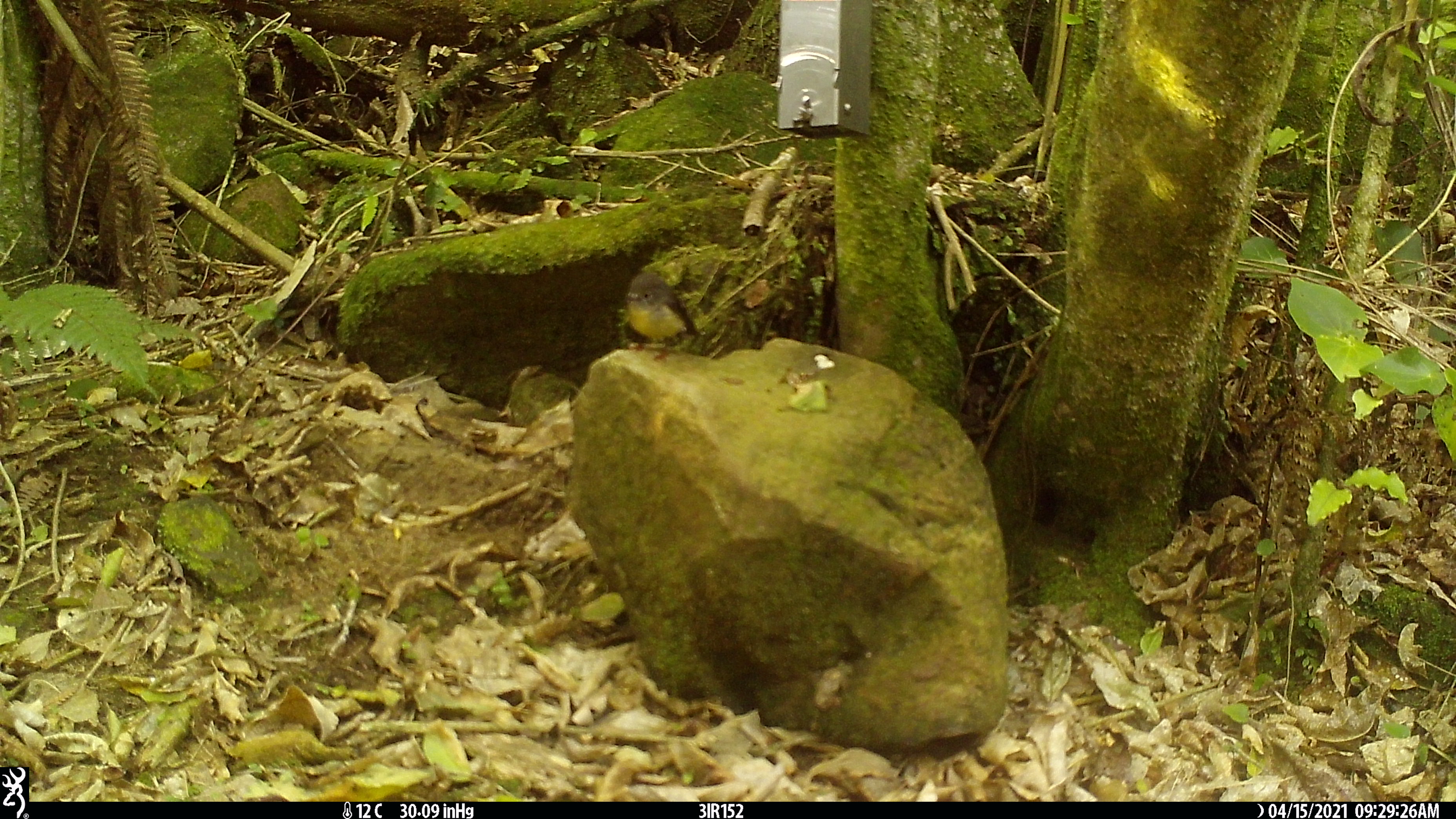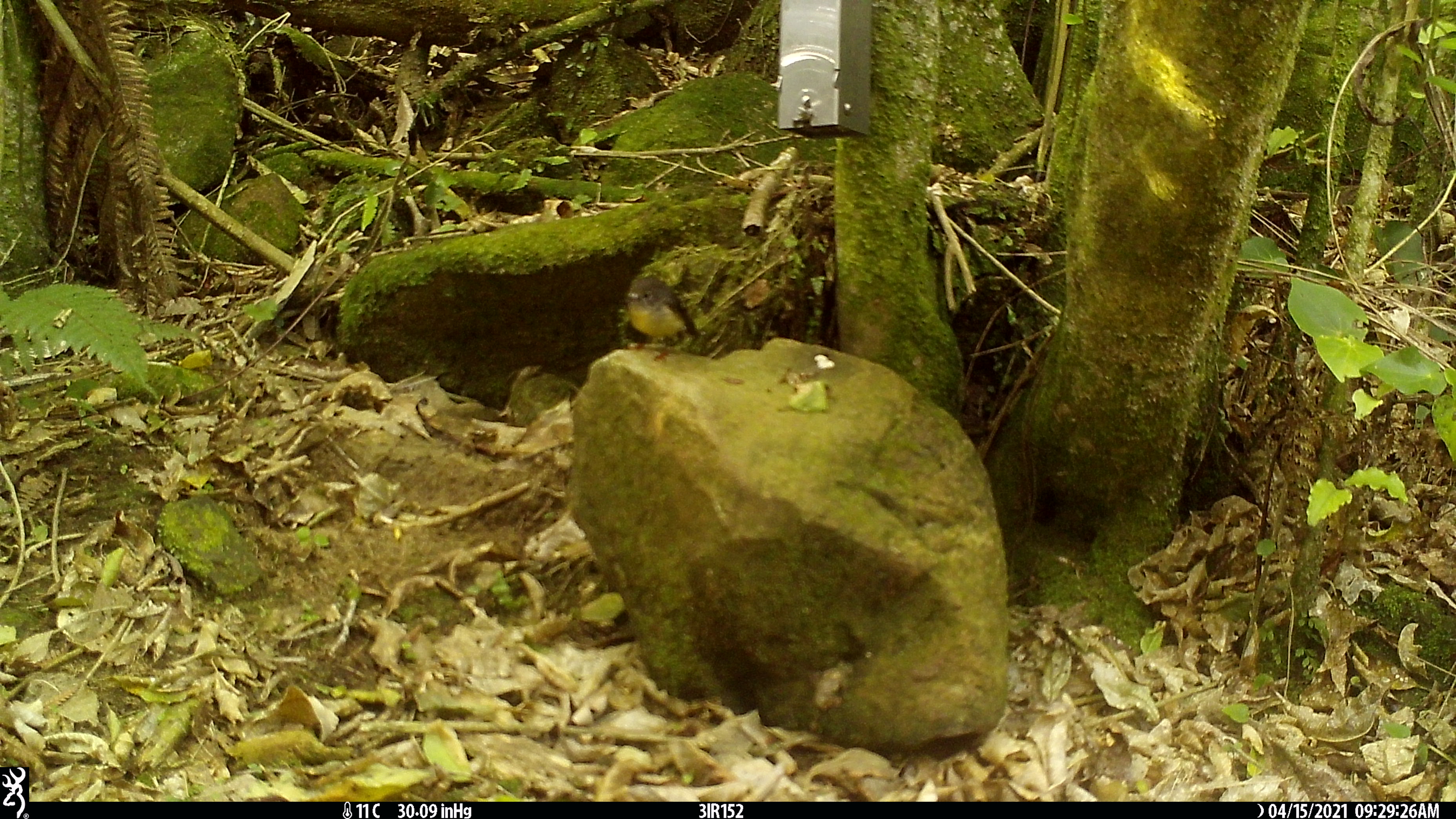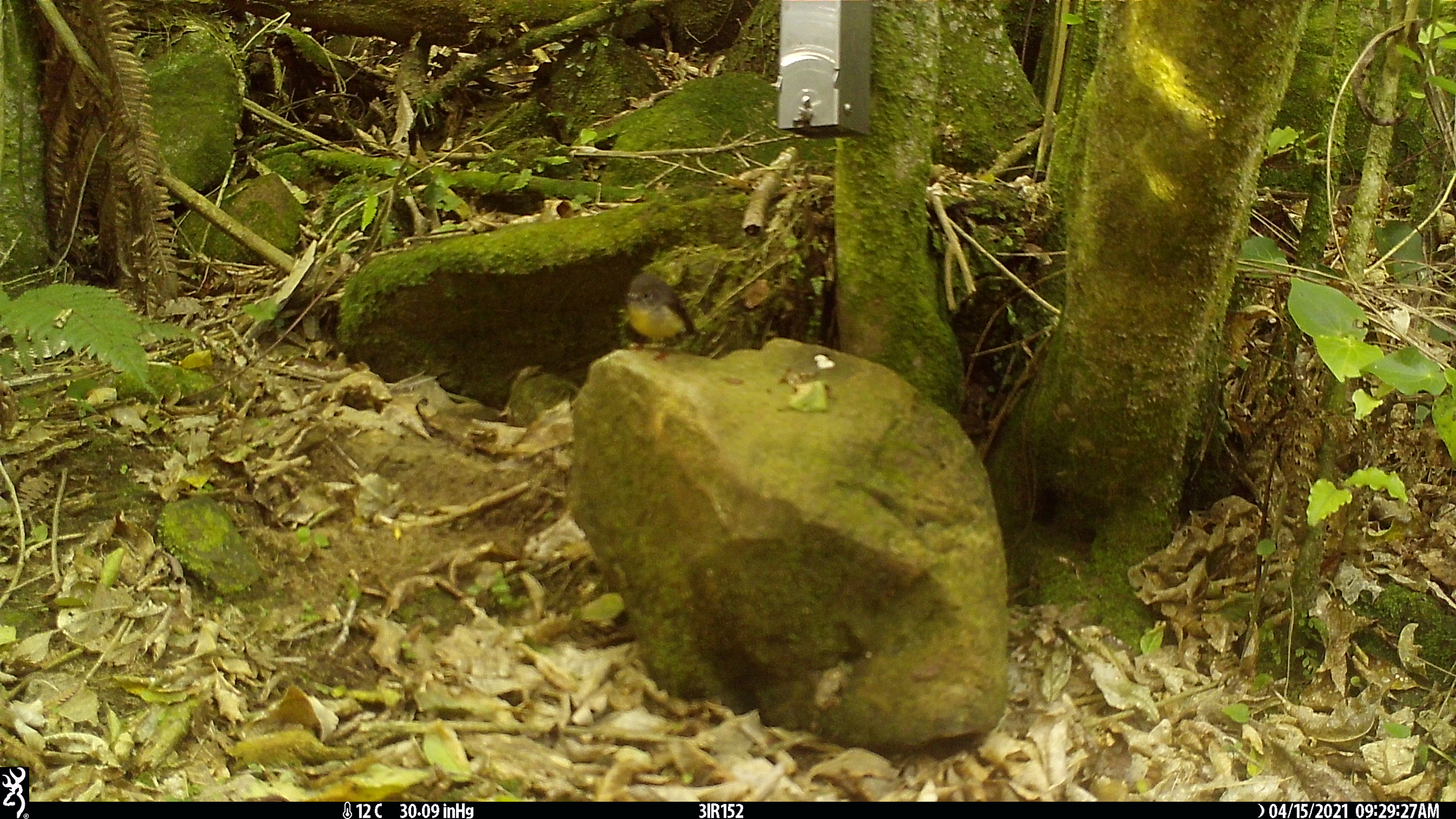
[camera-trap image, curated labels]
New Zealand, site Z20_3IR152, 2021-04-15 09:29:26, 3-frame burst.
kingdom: Animalia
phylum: Chordata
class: Aves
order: Passeriformes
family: Petroicidae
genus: Petroica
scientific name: Petroica macrocephala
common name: tomtit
Tomtit (Petroica macrocephala).